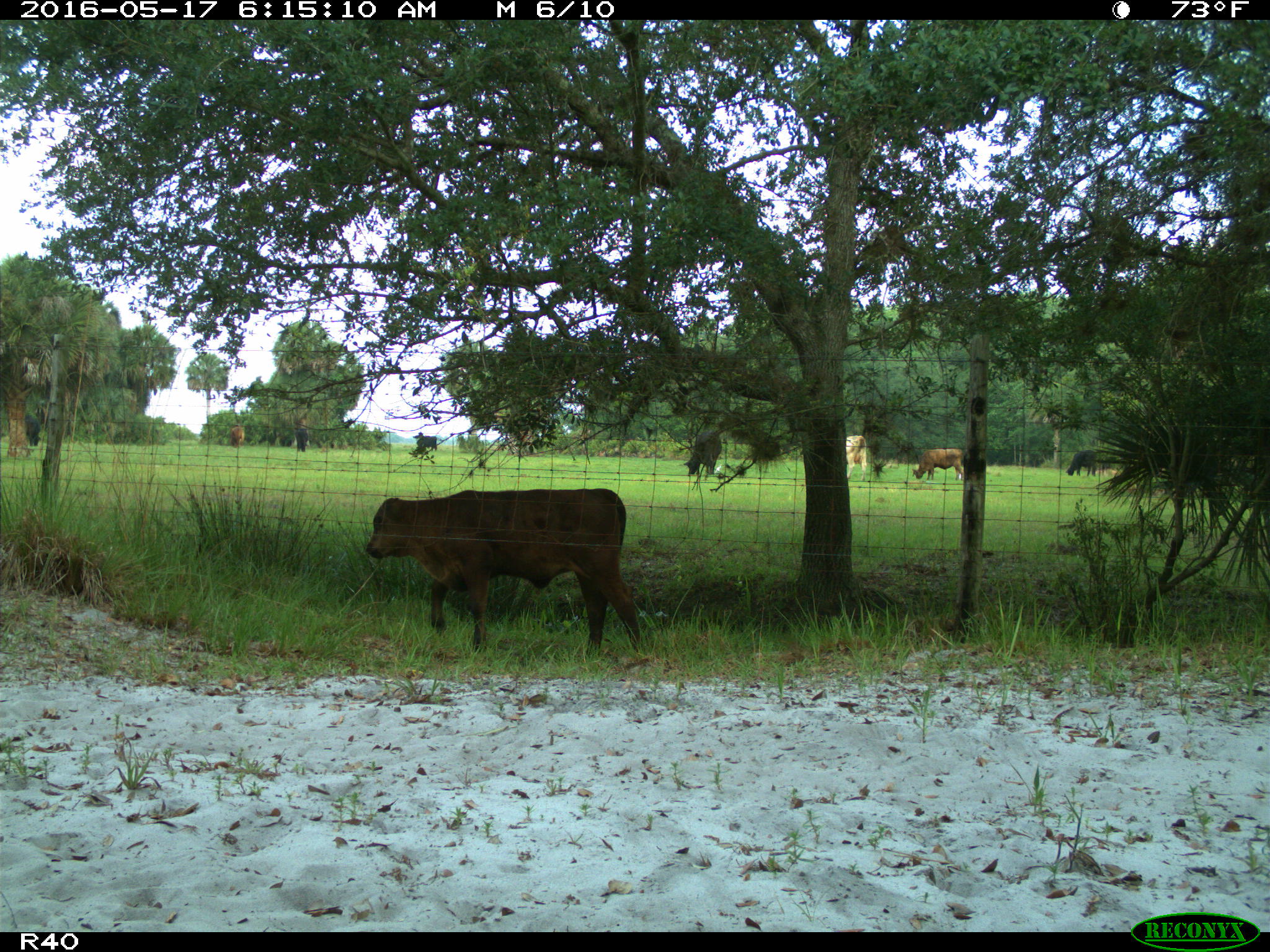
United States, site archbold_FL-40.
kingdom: Animalia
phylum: Chordata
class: Mammalia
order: Artiodactyla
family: Bovidae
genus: Bos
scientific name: Bos taurus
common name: domestic cow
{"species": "Bos taurus (domestic cow)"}